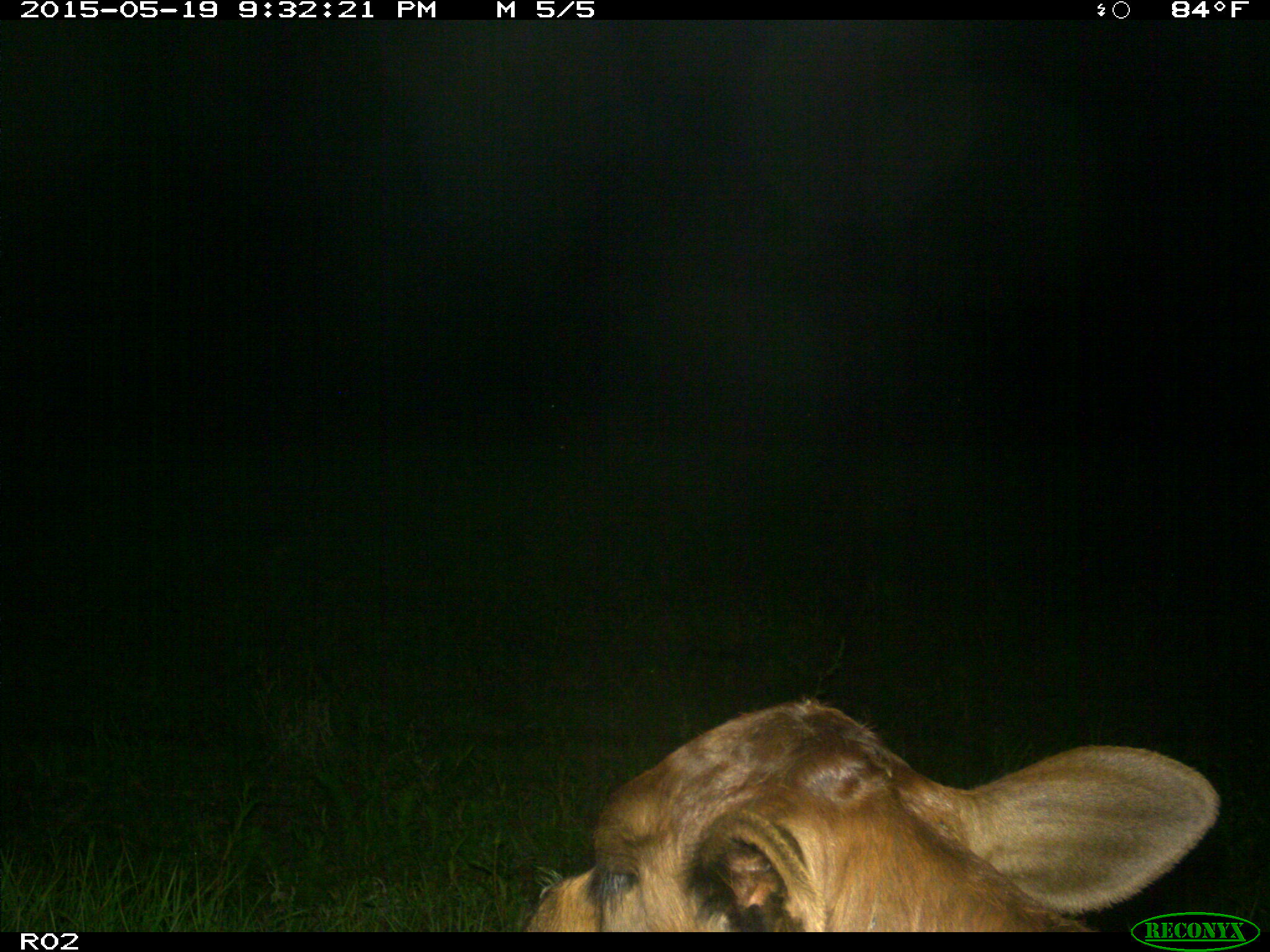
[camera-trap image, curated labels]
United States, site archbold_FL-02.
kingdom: Animalia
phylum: Chordata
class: Mammalia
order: Artiodactyla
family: Bovidae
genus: Bos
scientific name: Bos taurus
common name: domestic cow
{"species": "Bos taurus (domestic cow)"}